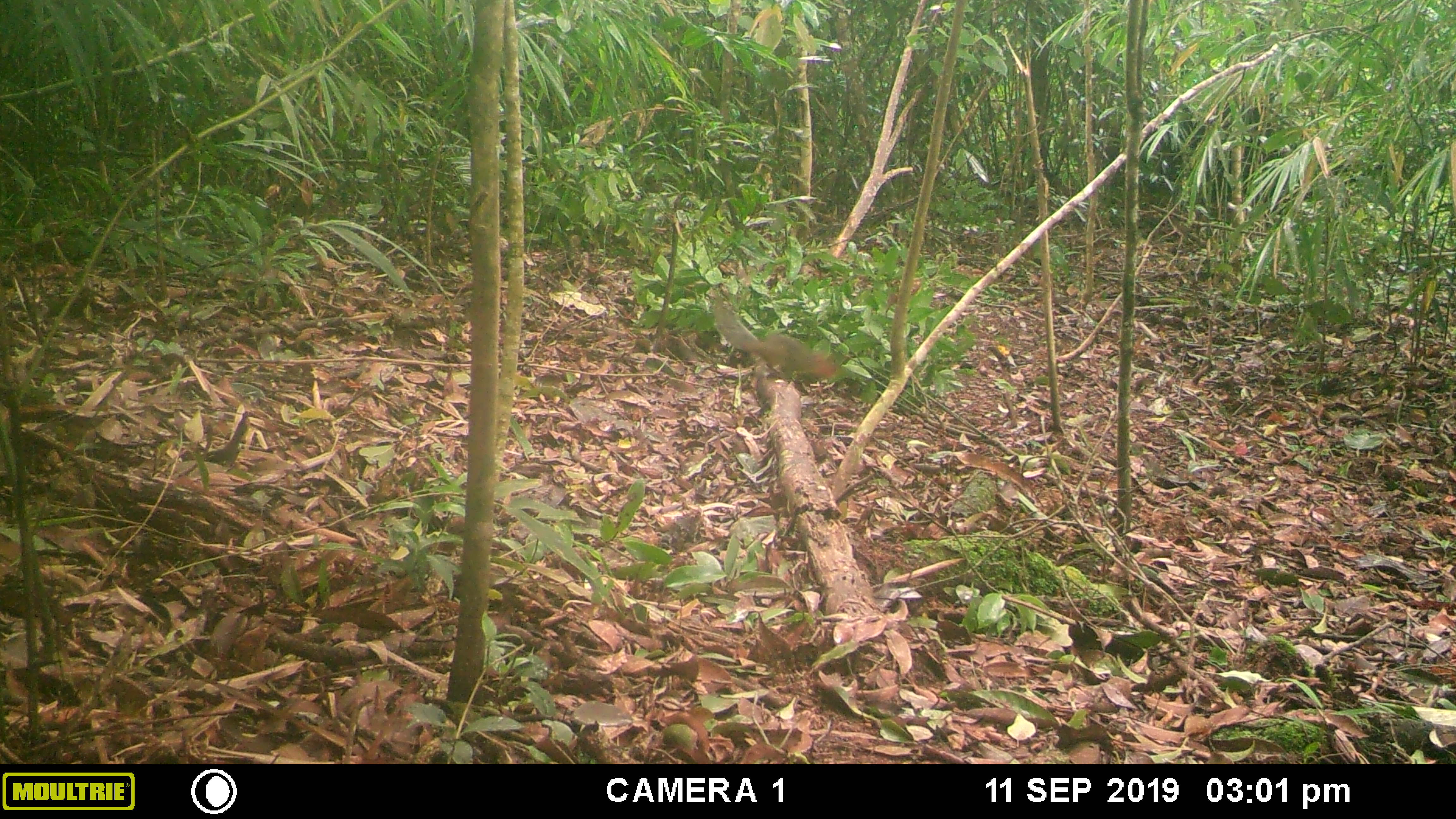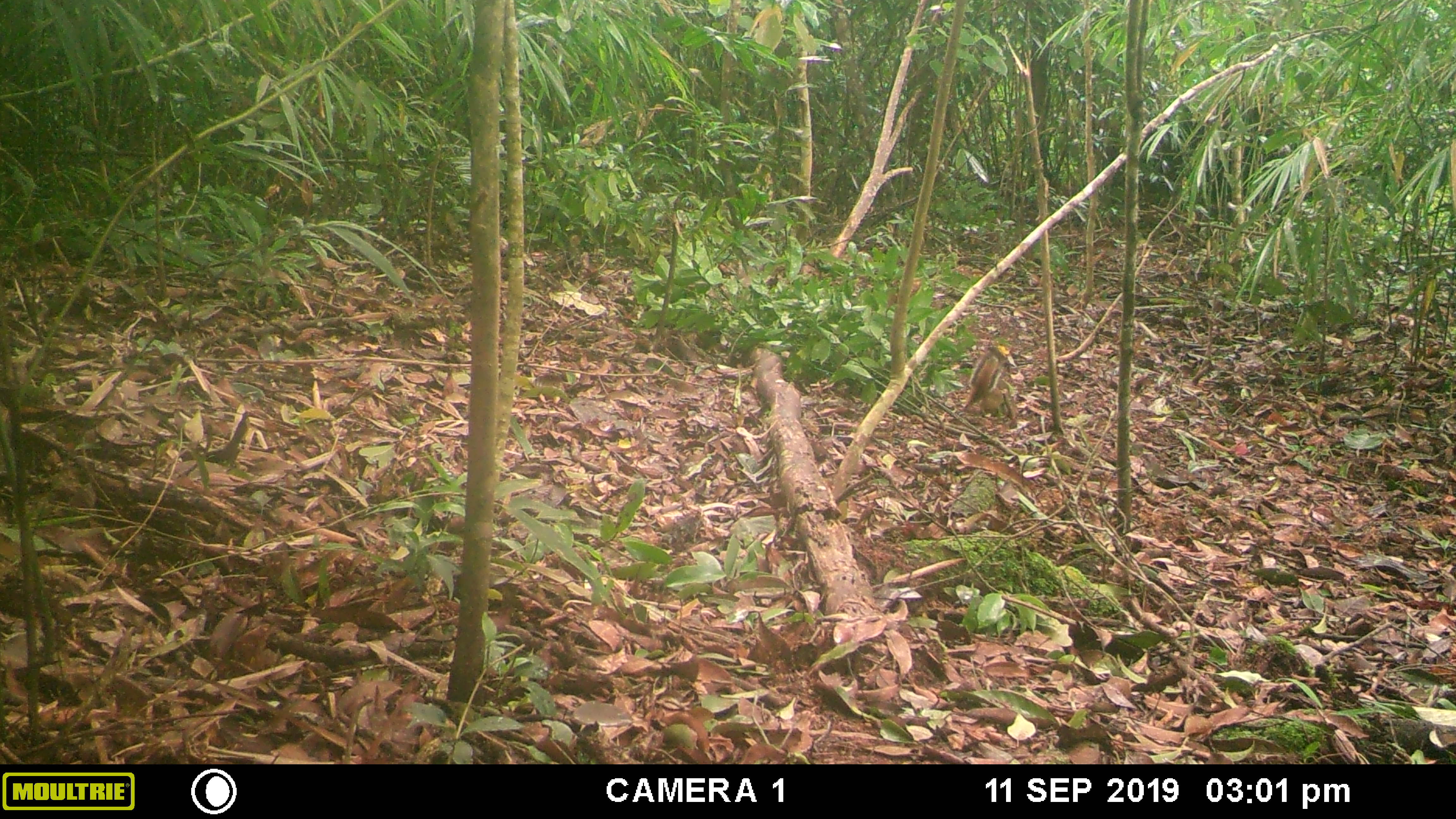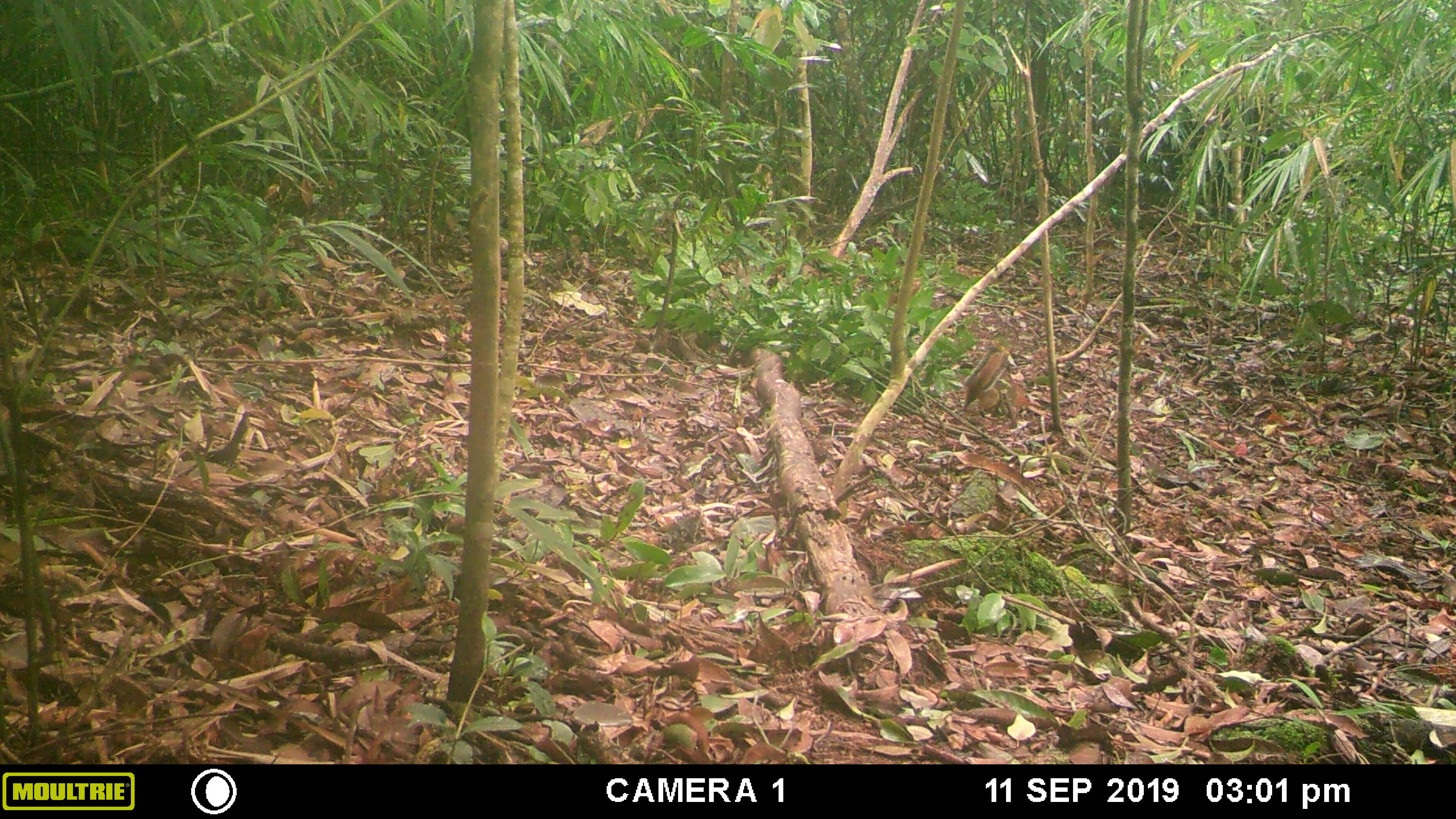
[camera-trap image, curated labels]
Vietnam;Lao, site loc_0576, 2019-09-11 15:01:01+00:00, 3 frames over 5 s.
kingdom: Animalia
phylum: Chordata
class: Mammalia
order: Rodentia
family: Sciuridae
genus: Dremomys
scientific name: Dremomys rufigenis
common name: red-cheeked squirrel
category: red cheeked squirrel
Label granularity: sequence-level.